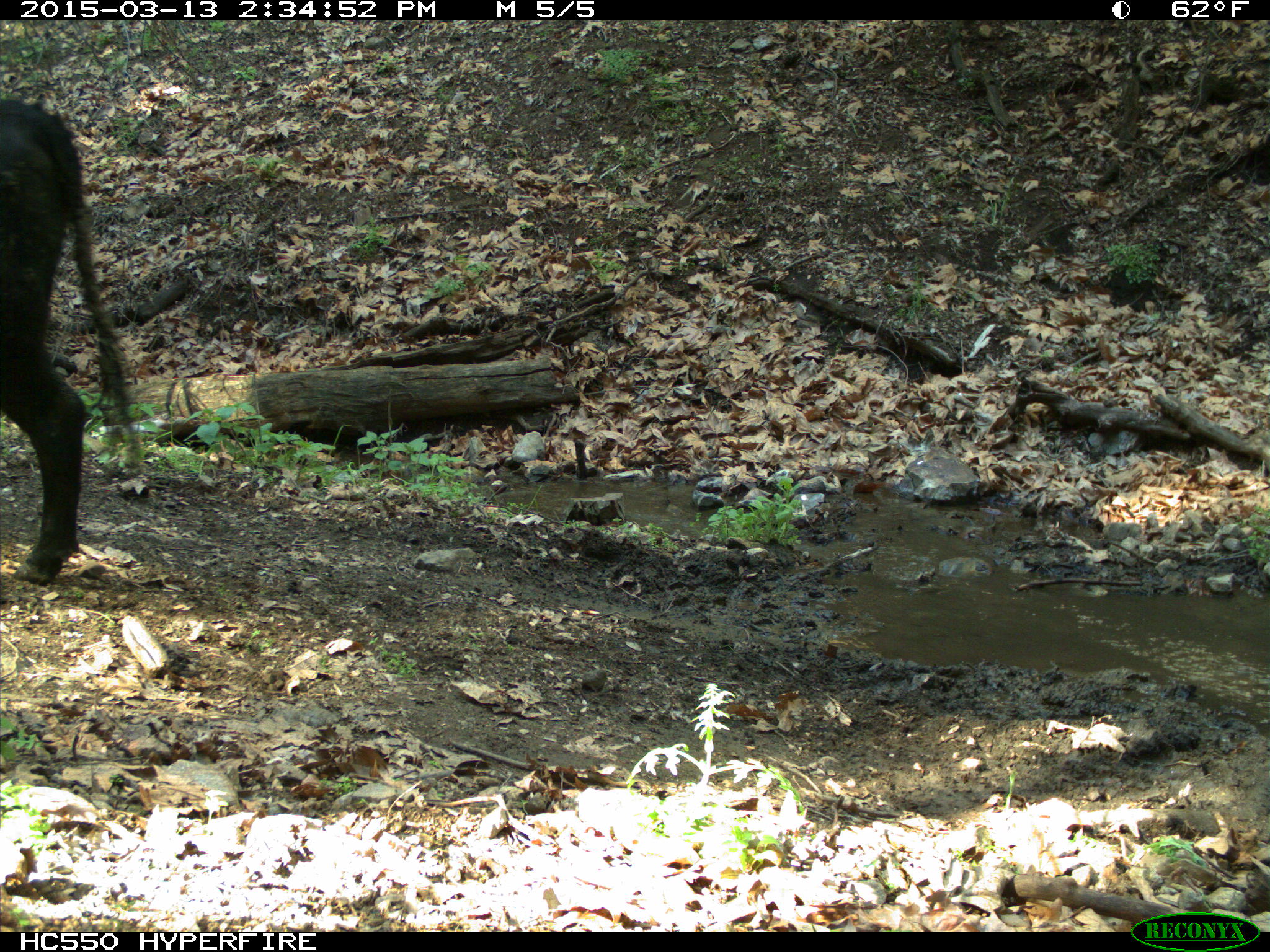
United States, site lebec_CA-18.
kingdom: Animalia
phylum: Chordata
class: Mammalia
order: Artiodactyla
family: Bovidae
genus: Bos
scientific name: Bos taurus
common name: domestic cow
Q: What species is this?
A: Bos taurus (domestic cow).